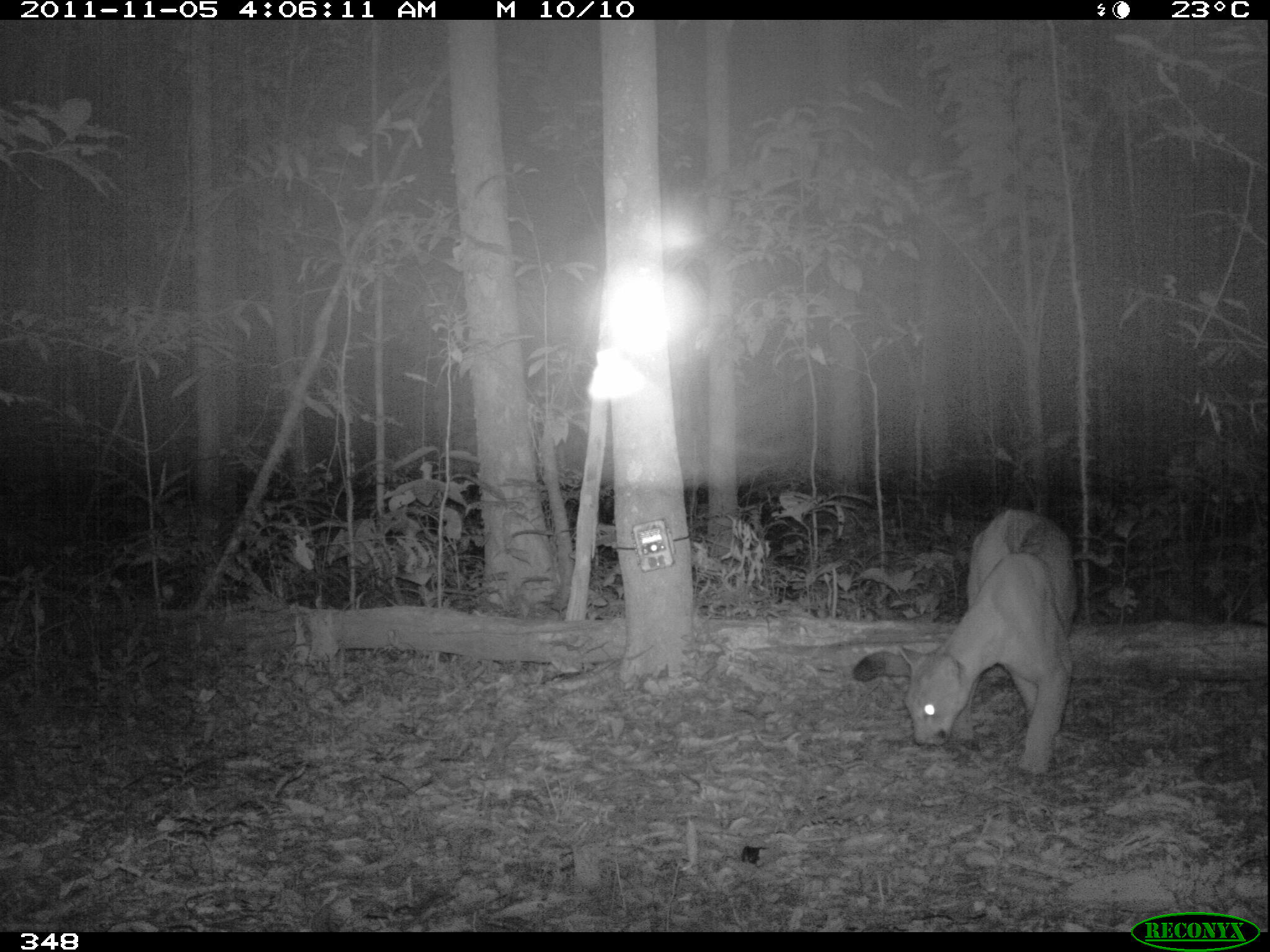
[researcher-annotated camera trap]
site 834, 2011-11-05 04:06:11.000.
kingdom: Animalia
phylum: Chordata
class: Mammalia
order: Carnivora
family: Felidae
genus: Puma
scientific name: Puma concolor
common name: mountain lion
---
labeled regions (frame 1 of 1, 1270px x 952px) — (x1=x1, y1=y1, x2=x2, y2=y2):
puma concolor: (x1=852, y1=500, x2=1079, y2=780)